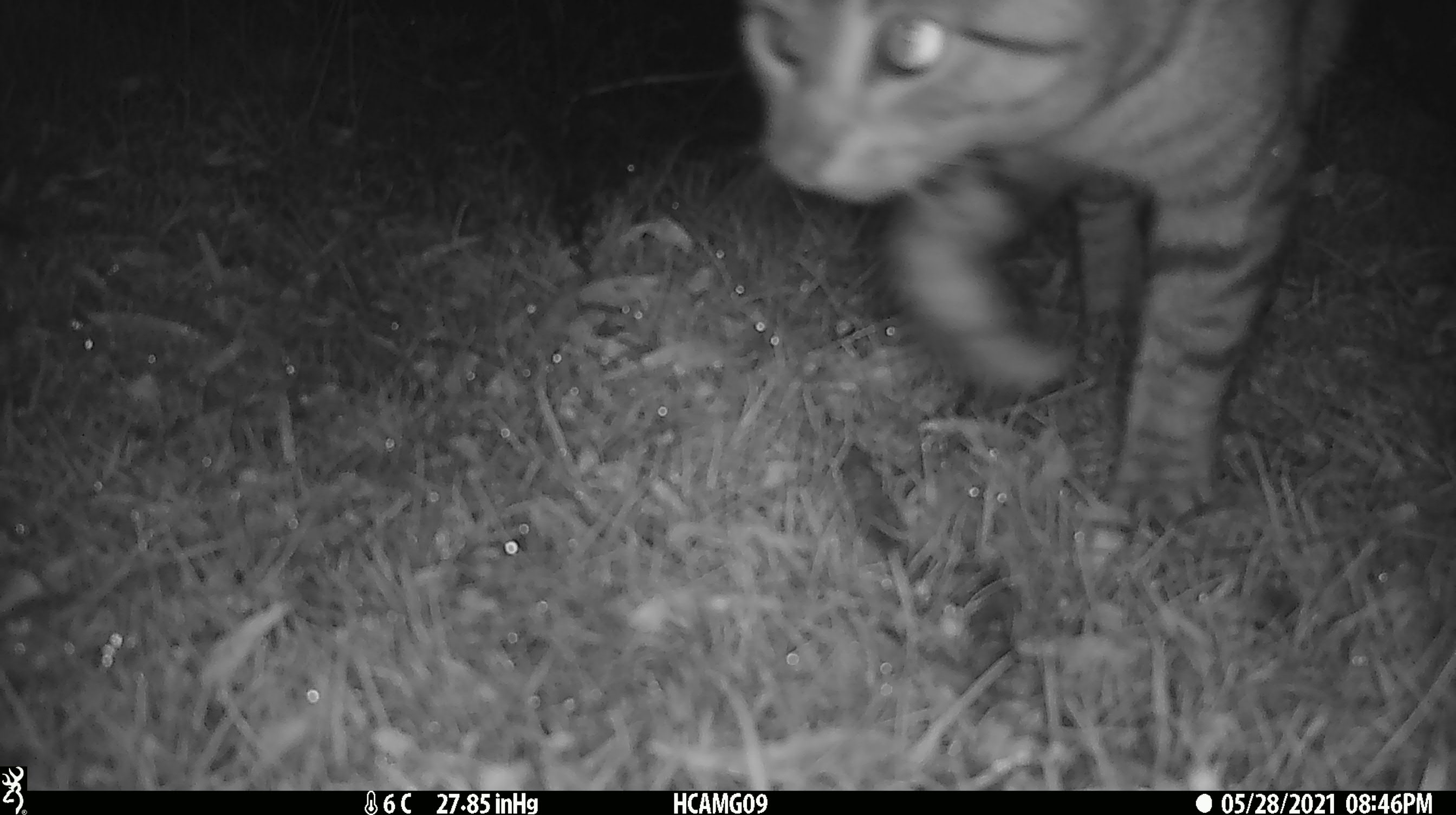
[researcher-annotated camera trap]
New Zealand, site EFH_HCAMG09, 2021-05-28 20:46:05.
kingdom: Animalia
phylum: Chordata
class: Mammalia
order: Carnivora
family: Felidae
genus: Felis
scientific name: Felis catus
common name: domestic cat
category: cat